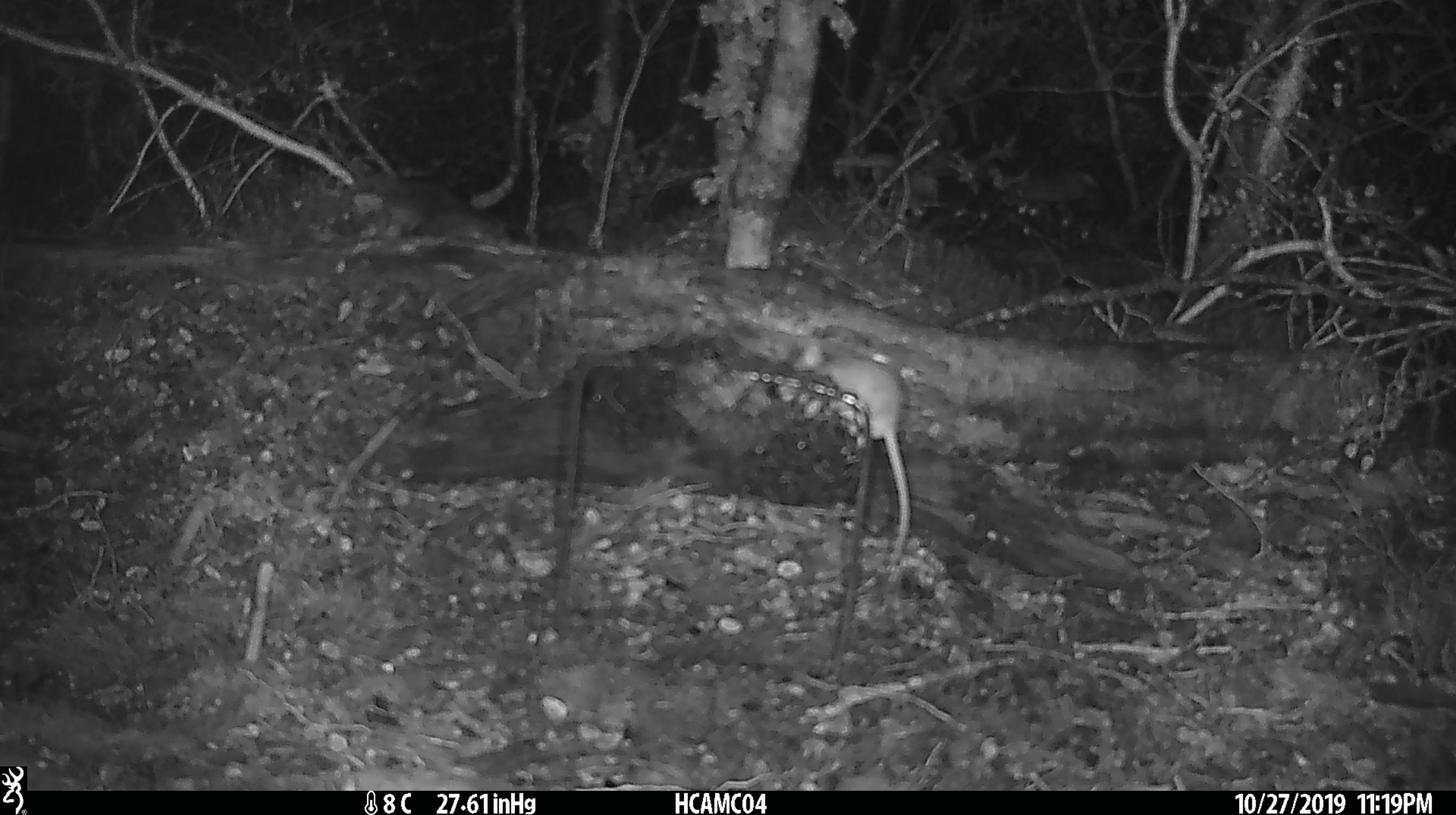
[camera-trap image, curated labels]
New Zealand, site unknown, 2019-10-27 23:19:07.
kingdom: Animalia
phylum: Chordata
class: Mammalia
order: Rodentia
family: Muridae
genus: Mus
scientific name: Mus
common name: mouse